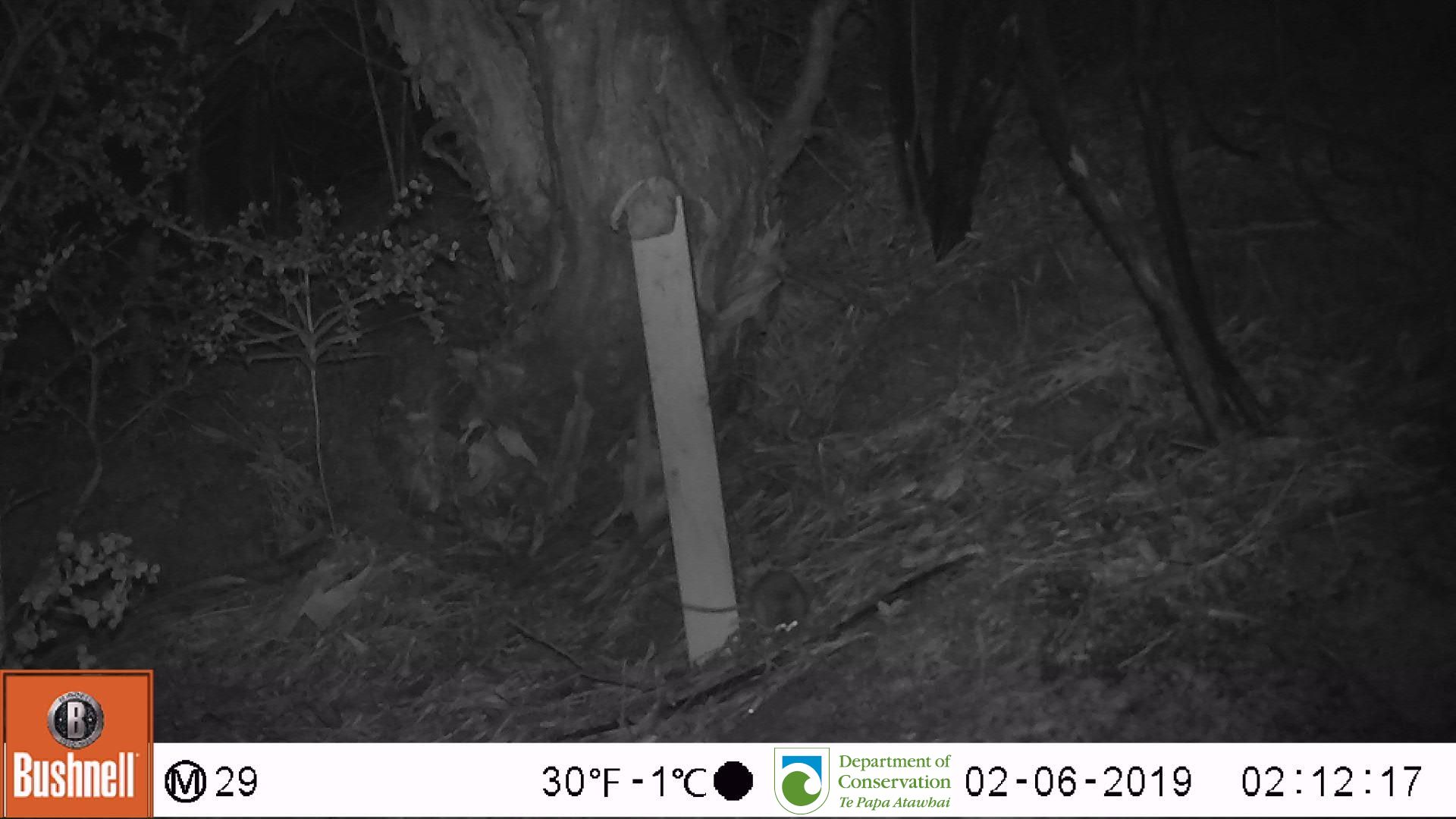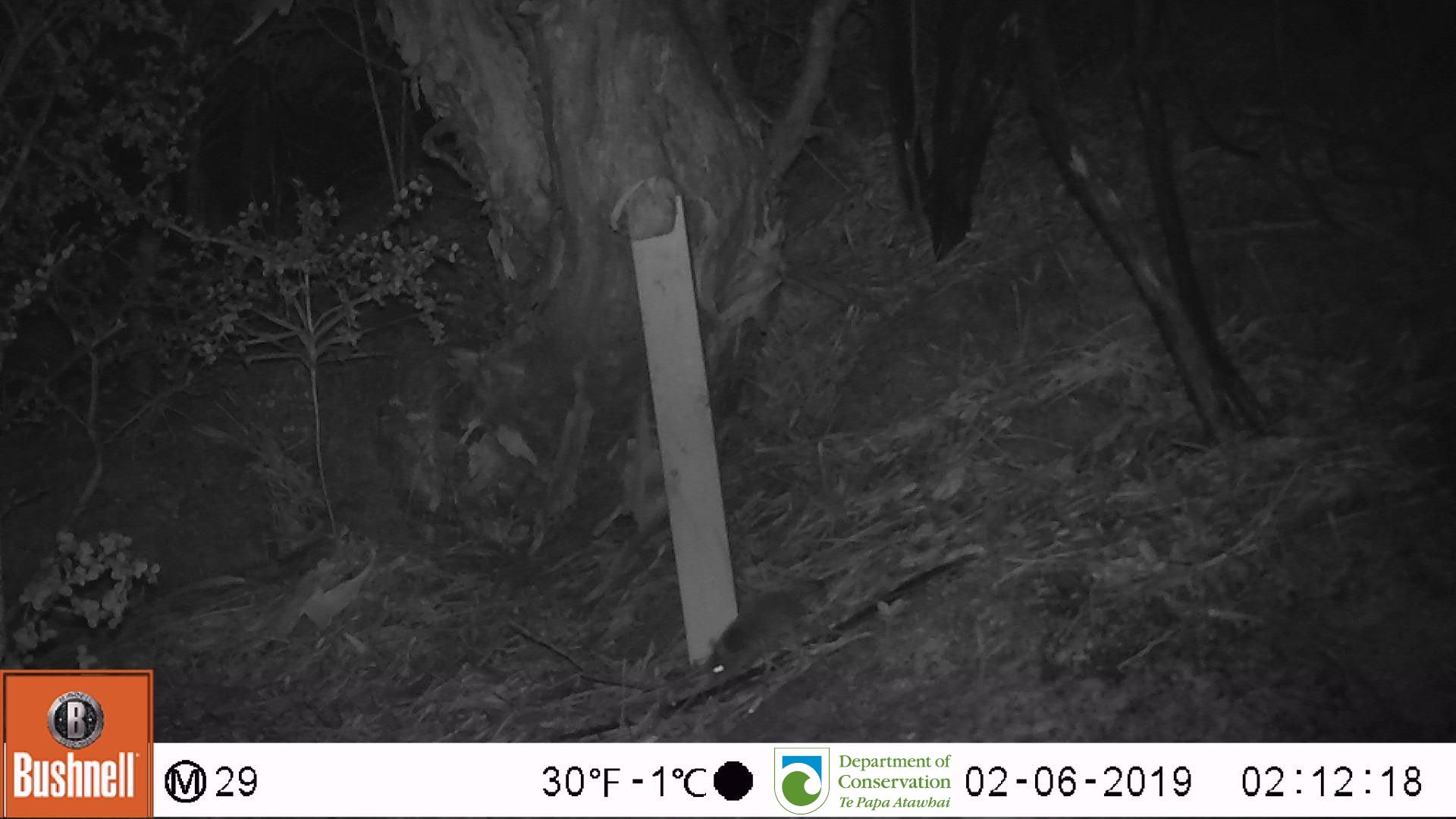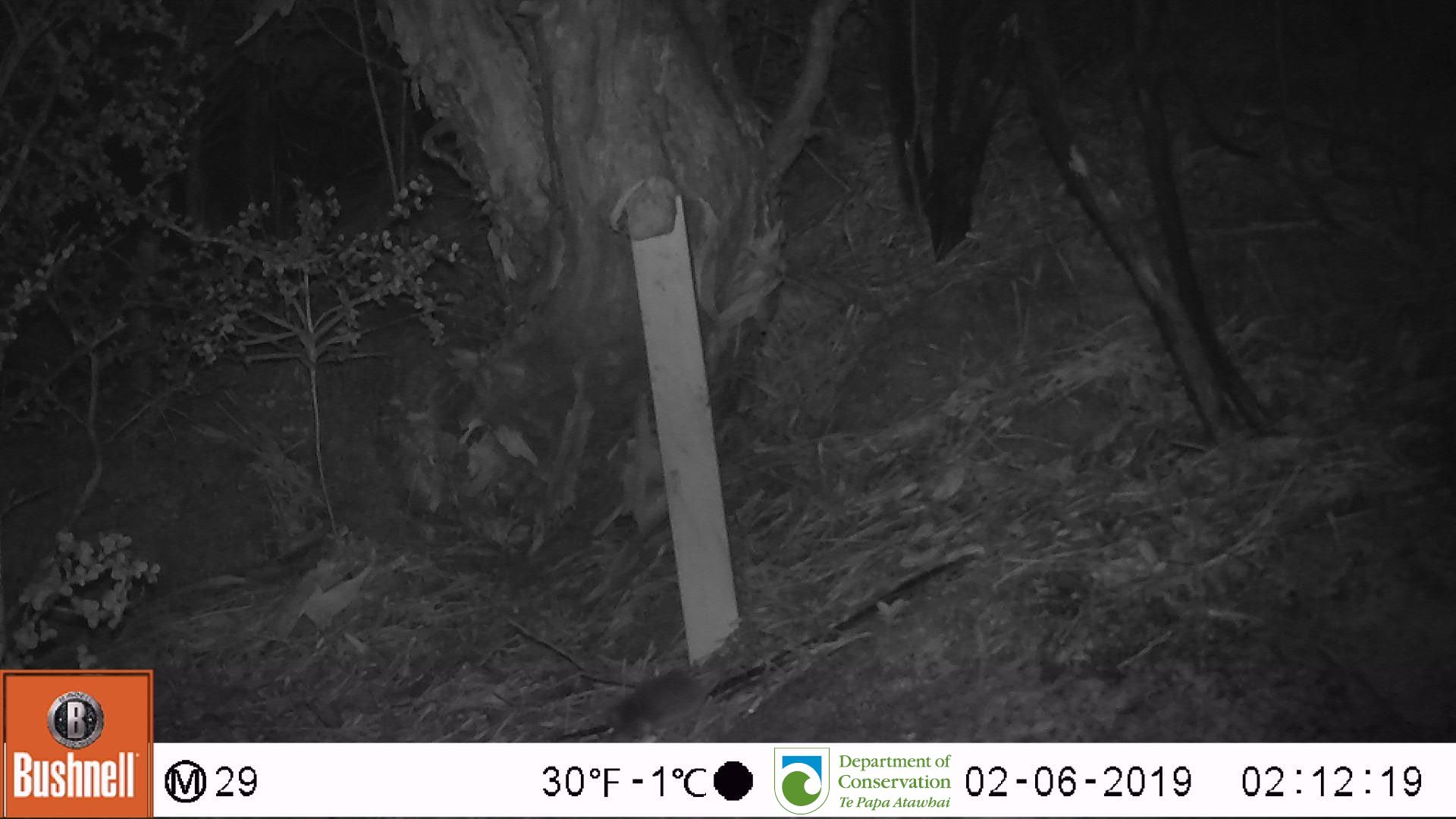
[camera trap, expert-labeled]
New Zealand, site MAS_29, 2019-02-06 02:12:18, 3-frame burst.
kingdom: Animalia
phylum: Chordata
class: Mammalia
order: Rodentia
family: Muridae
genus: Mus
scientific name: Mus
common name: mouse